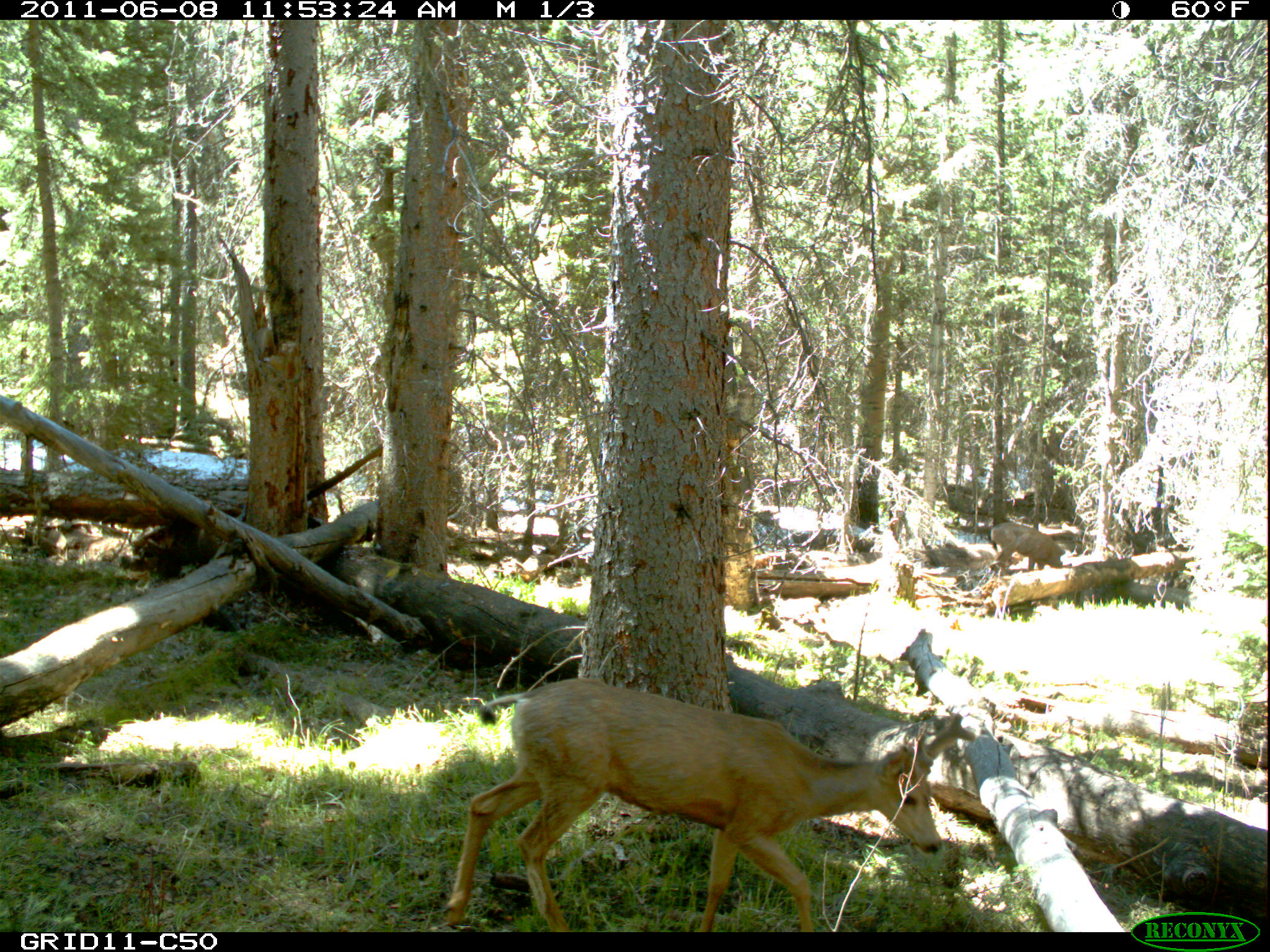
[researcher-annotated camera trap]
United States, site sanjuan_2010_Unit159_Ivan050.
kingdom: Animalia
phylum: Chordata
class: Mammalia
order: Artiodactyla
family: Cervidae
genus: Odocoileus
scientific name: Odocoileus hemionus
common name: mule deer